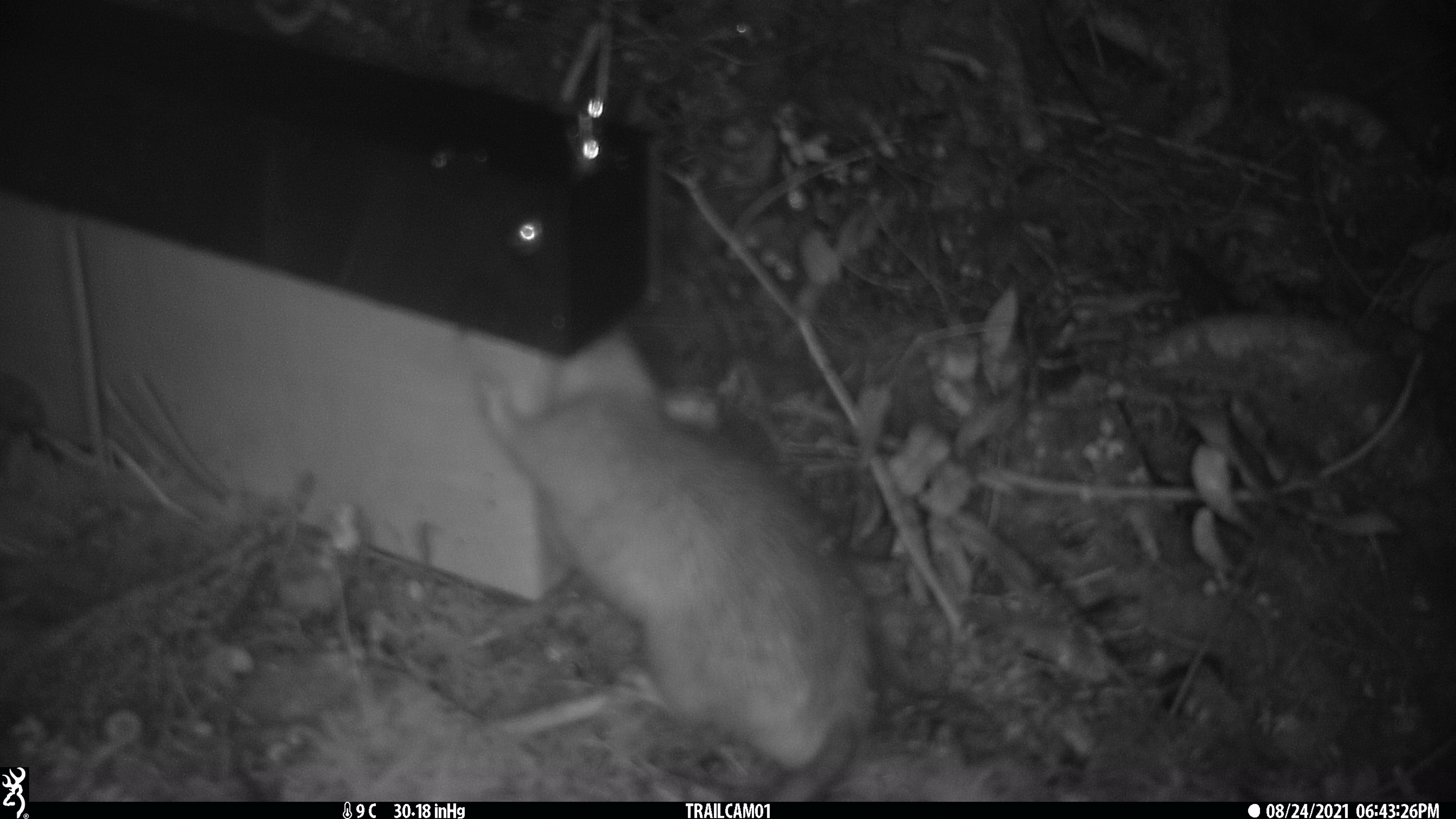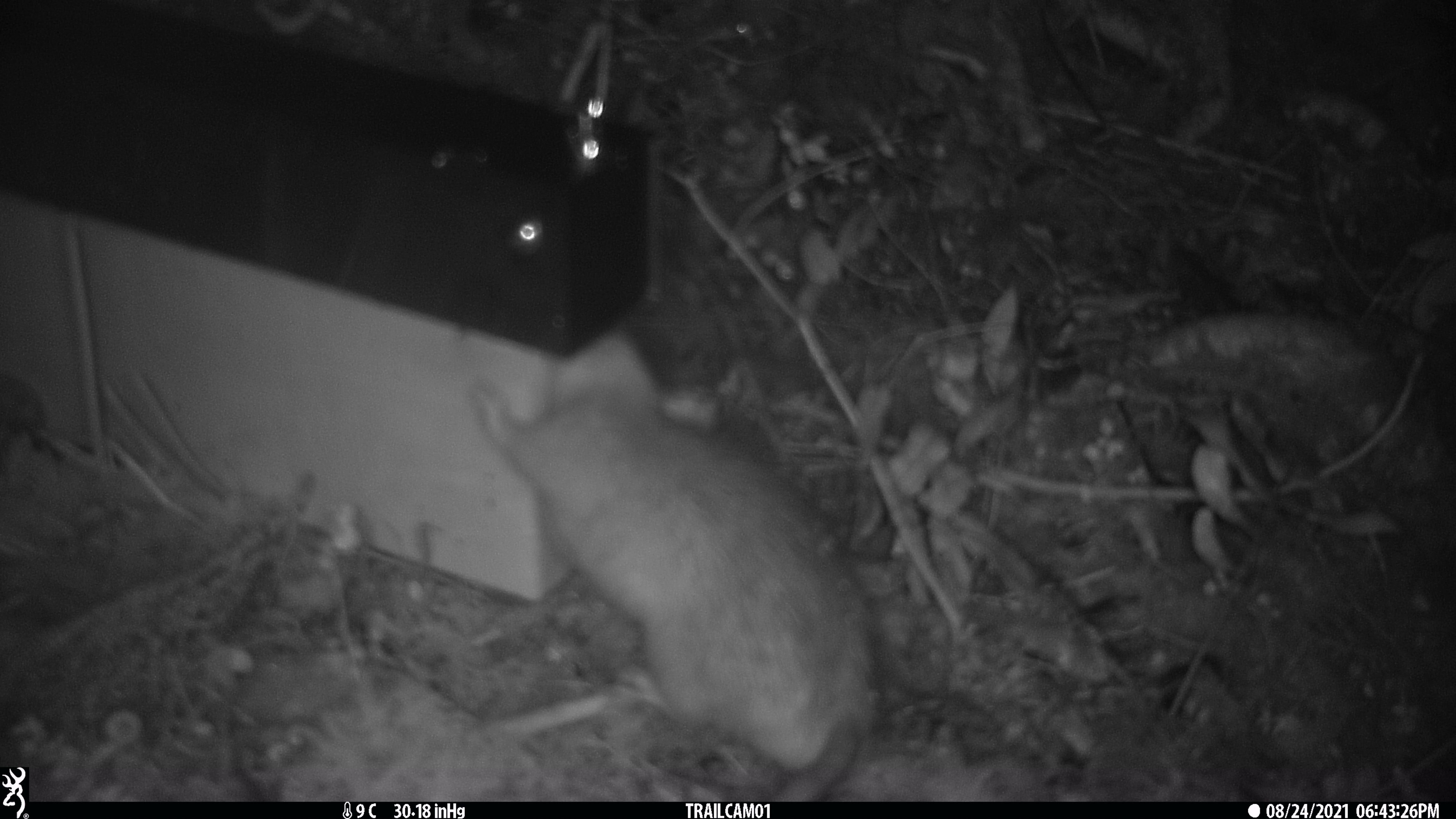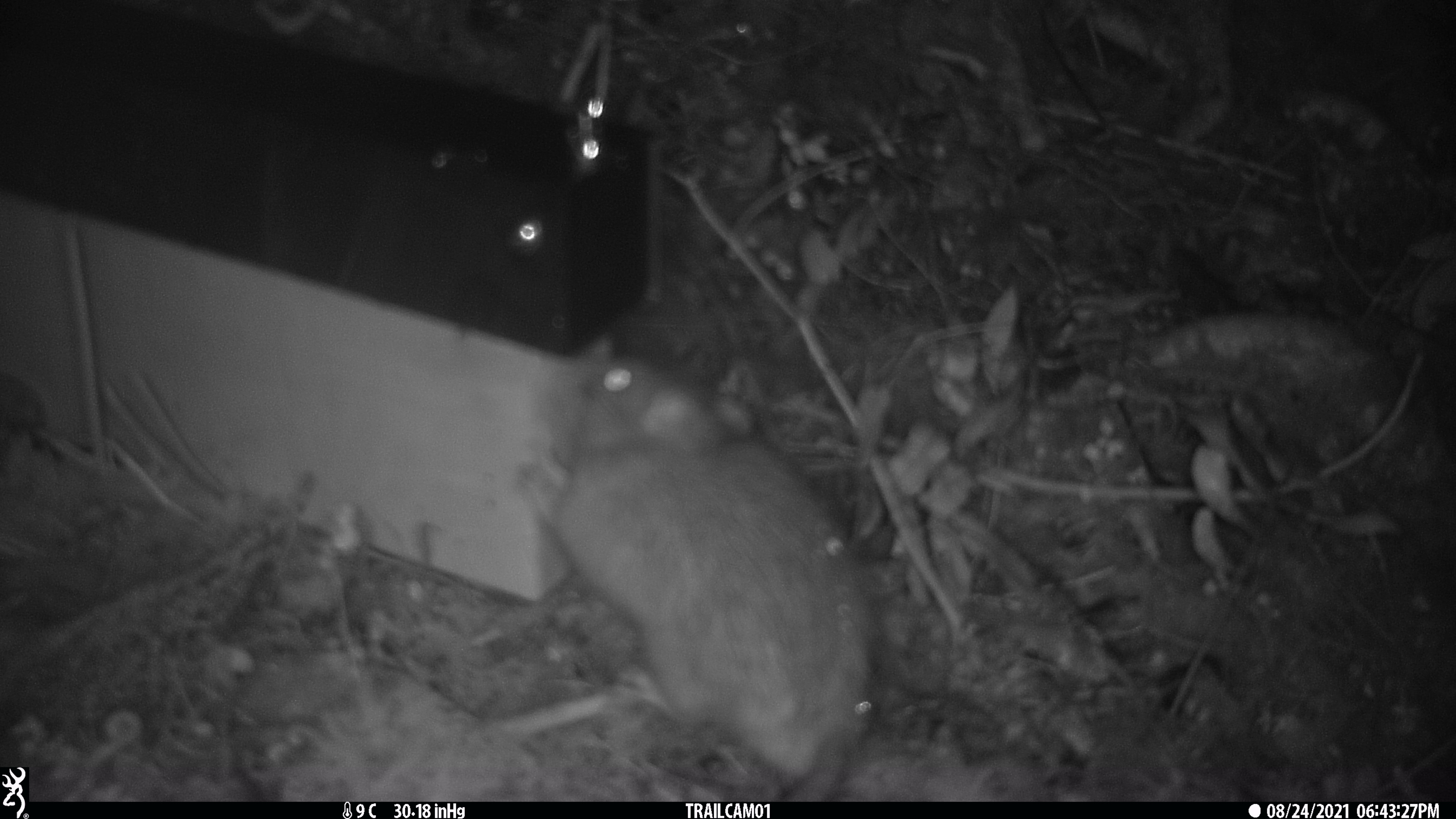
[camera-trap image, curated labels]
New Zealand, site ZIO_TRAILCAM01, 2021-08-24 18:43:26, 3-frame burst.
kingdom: Animalia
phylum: Chordata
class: Mammalia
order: Rodentia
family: Muridae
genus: Rattus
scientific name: Rattus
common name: rat